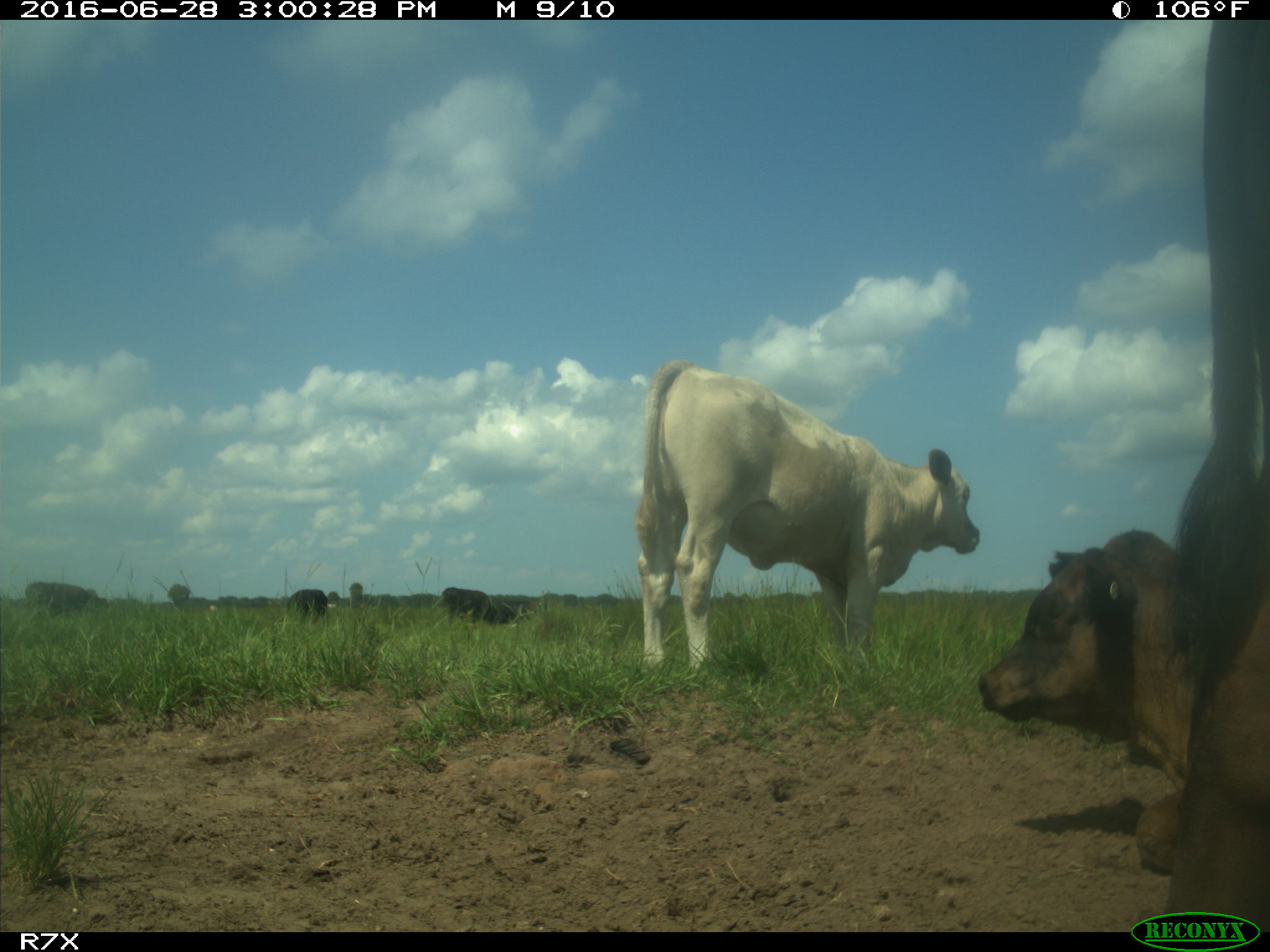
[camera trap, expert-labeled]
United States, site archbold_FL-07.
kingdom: Animalia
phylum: Chordata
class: Mammalia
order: Artiodactyla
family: Bovidae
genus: Bos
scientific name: Bos taurus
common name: domestic cow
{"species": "Bos taurus (domestic cow)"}